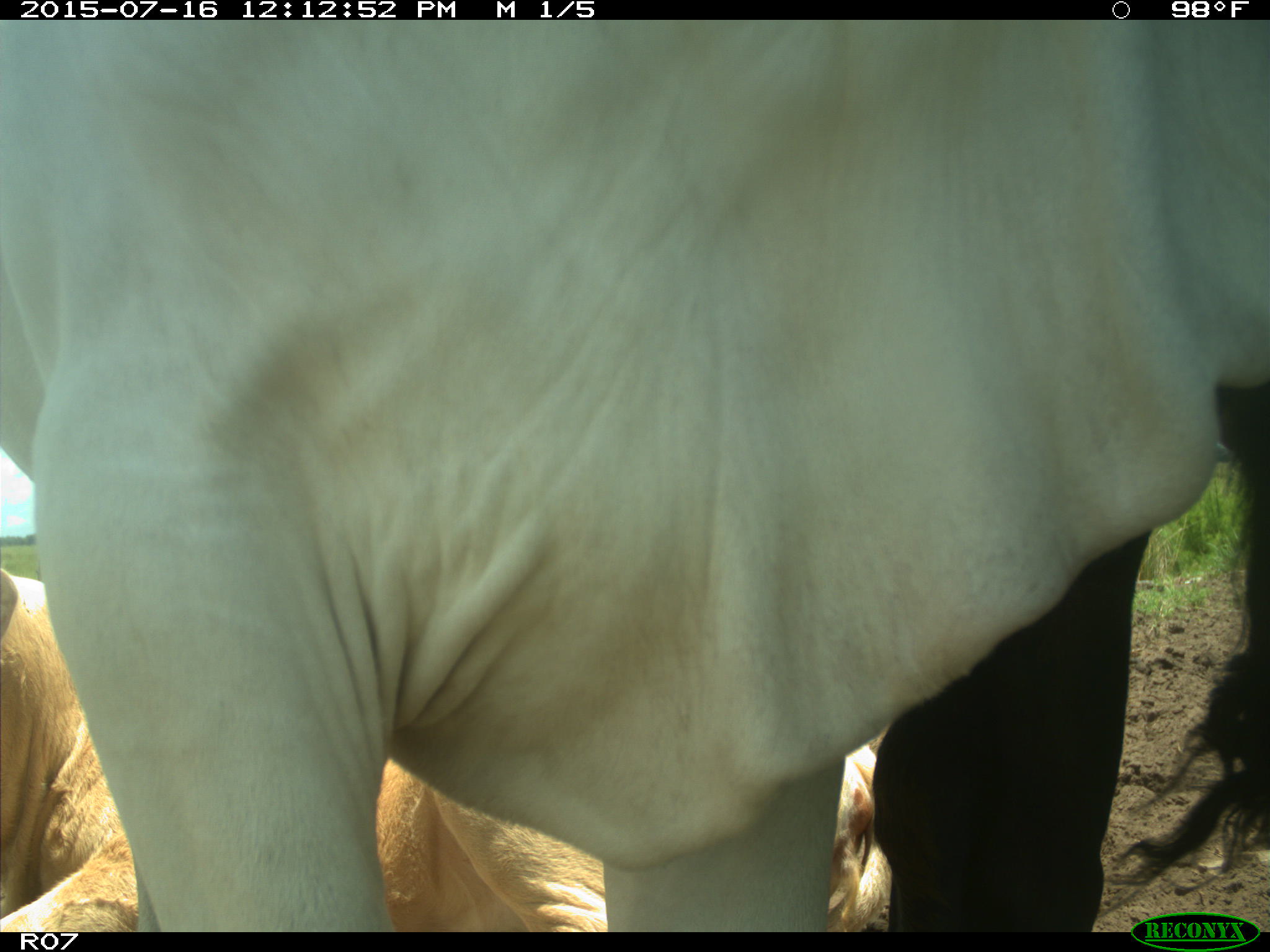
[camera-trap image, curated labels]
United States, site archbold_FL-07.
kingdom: Animalia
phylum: Chordata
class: Mammalia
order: Artiodactyla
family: Bovidae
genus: Bos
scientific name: Bos taurus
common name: domestic cow